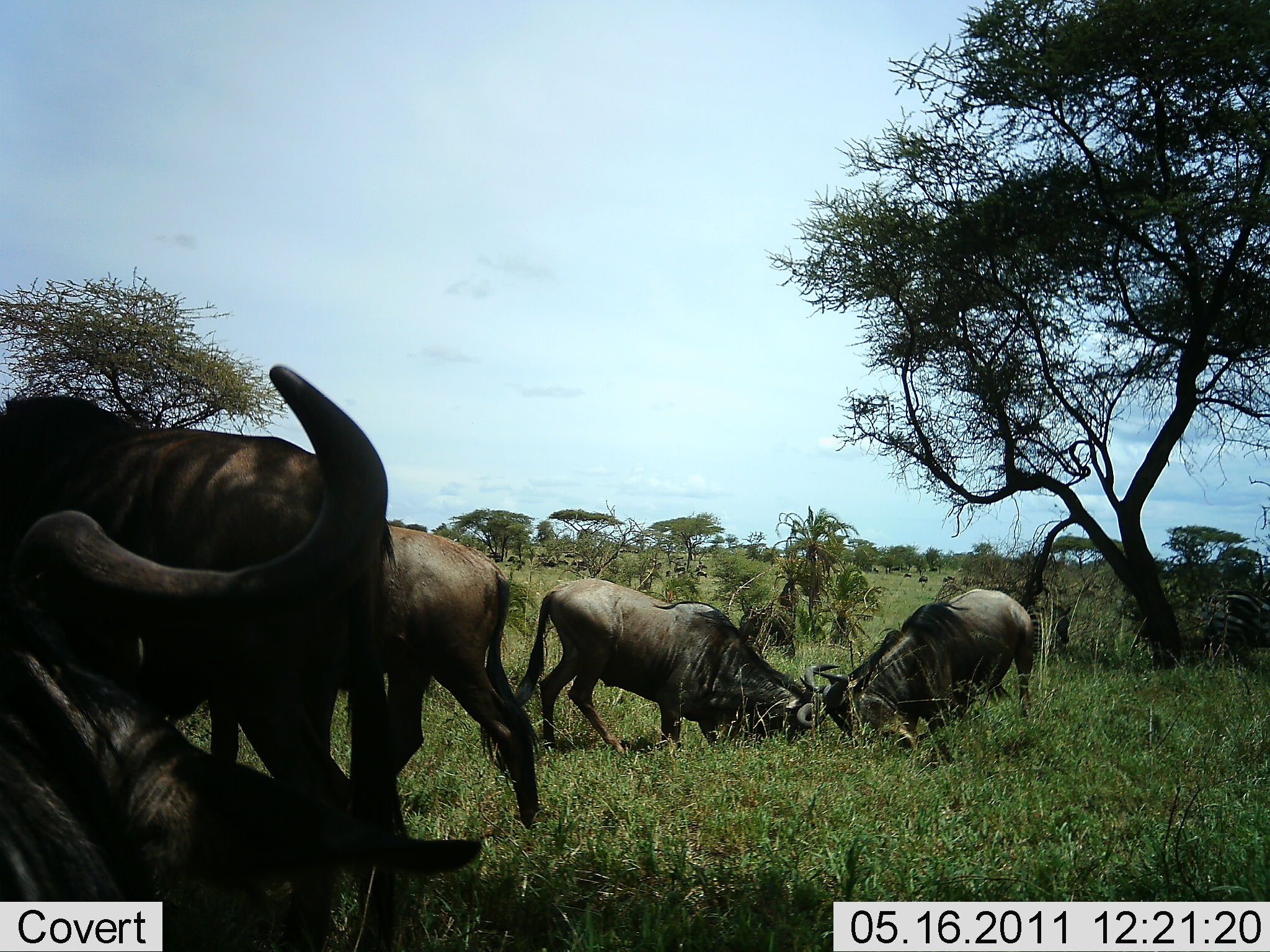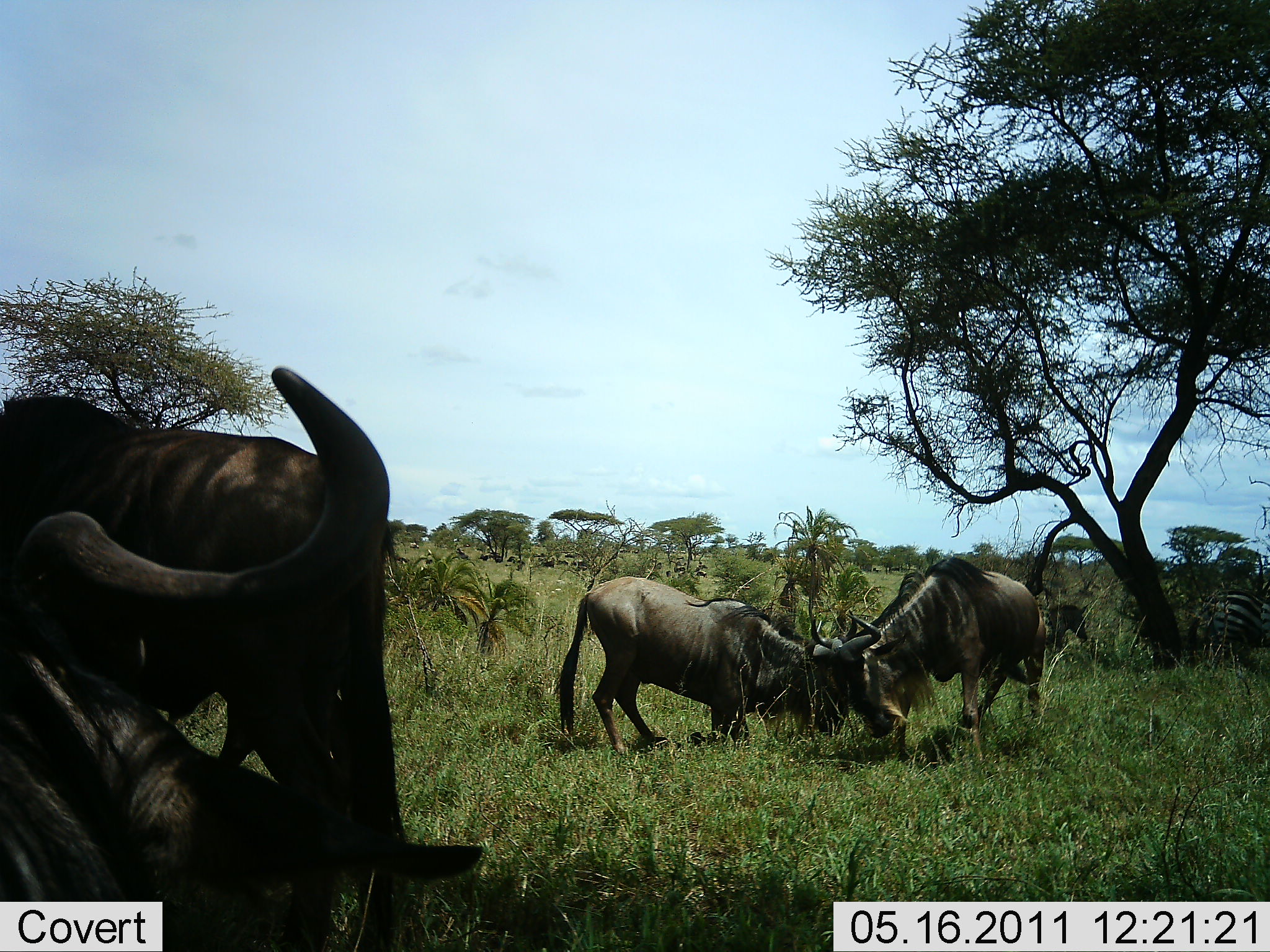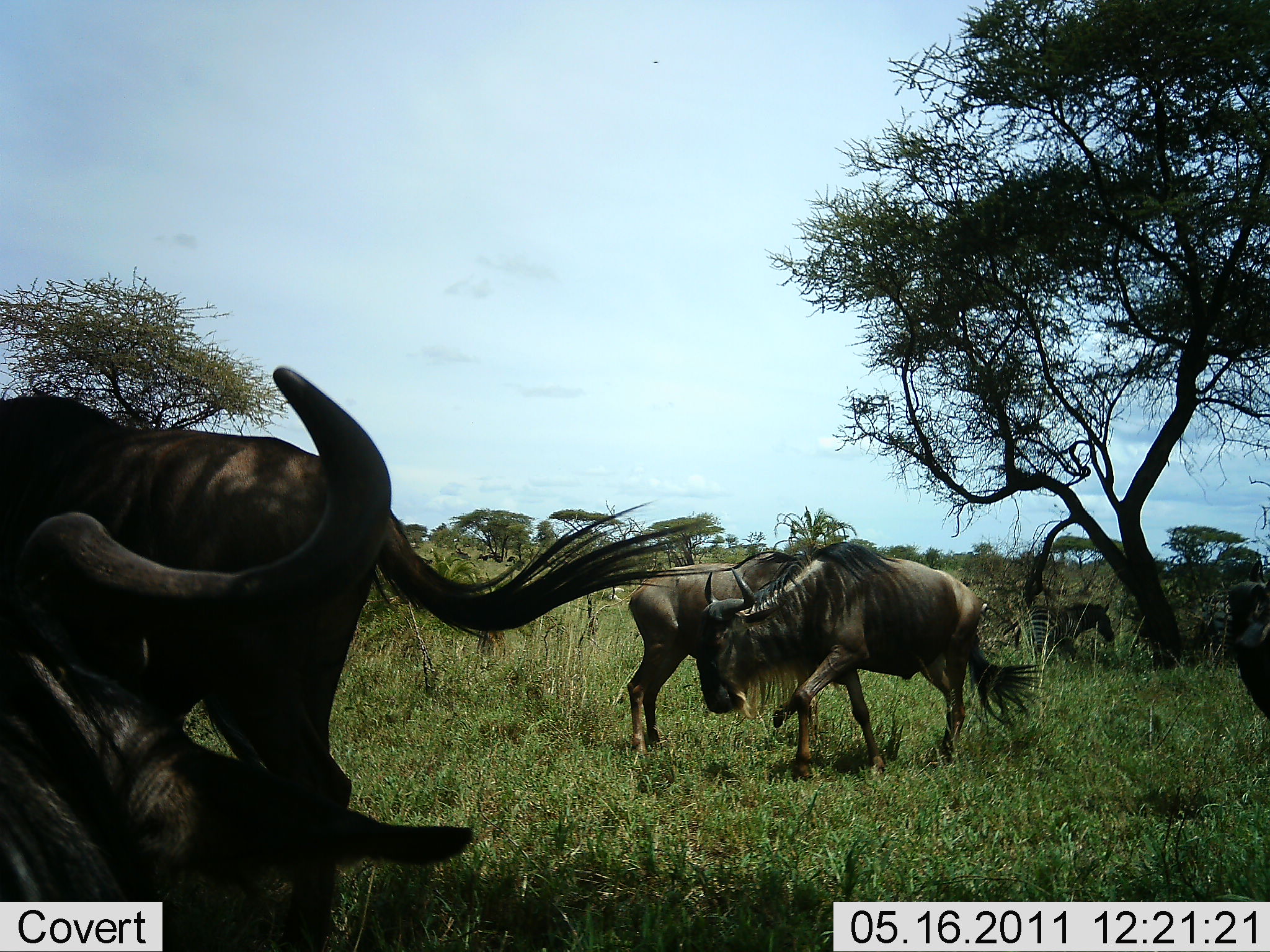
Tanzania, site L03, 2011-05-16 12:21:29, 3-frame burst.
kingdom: Animalia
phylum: Chordata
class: Mammalia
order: Artiodactyla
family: Bovidae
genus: Connochaetes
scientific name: Connochaetes taurinus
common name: blue wildebeest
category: wildebeest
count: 5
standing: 48%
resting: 24%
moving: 29%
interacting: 76%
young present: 0%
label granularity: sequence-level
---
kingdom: Animalia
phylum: Chordata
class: Mammalia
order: Perissodactyla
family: Equidae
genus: Equus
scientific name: Equus quagga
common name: plains zebra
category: zebra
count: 1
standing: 73%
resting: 18%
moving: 9%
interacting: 0%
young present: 0%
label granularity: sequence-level